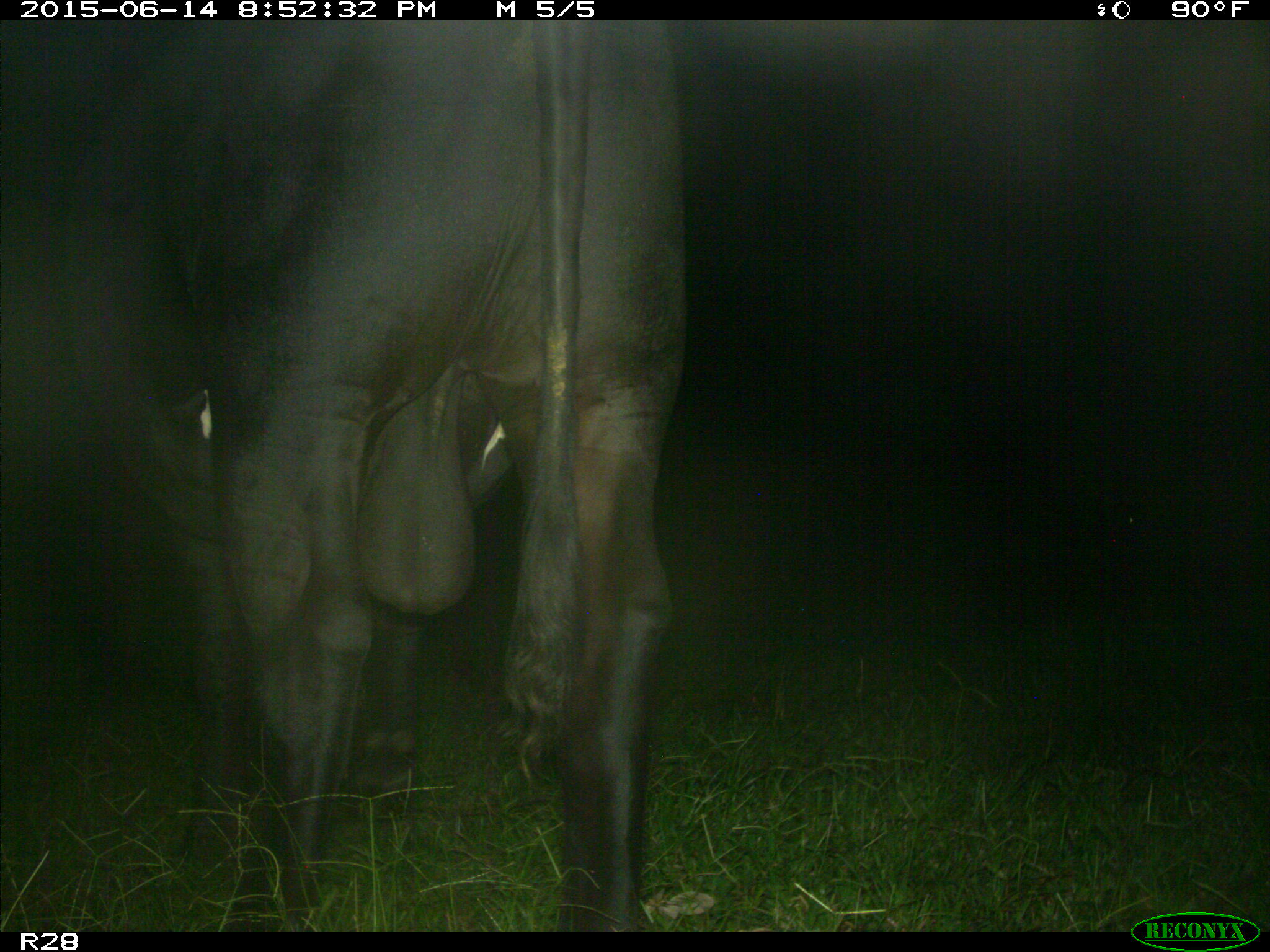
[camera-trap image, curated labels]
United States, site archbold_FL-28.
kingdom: Animalia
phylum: Chordata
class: Mammalia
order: Artiodactyla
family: Bovidae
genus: Bos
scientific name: Bos taurus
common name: domestic cow